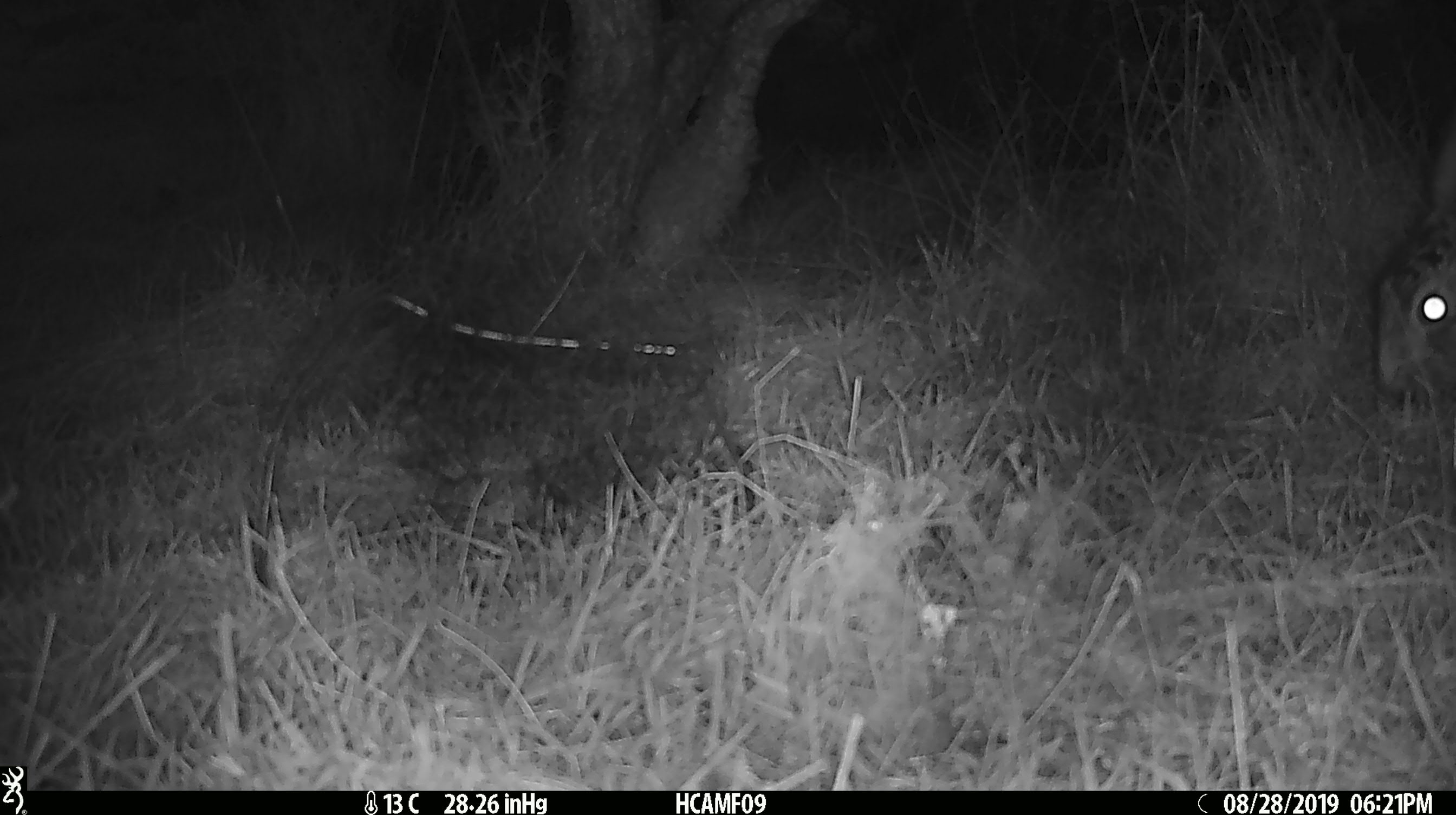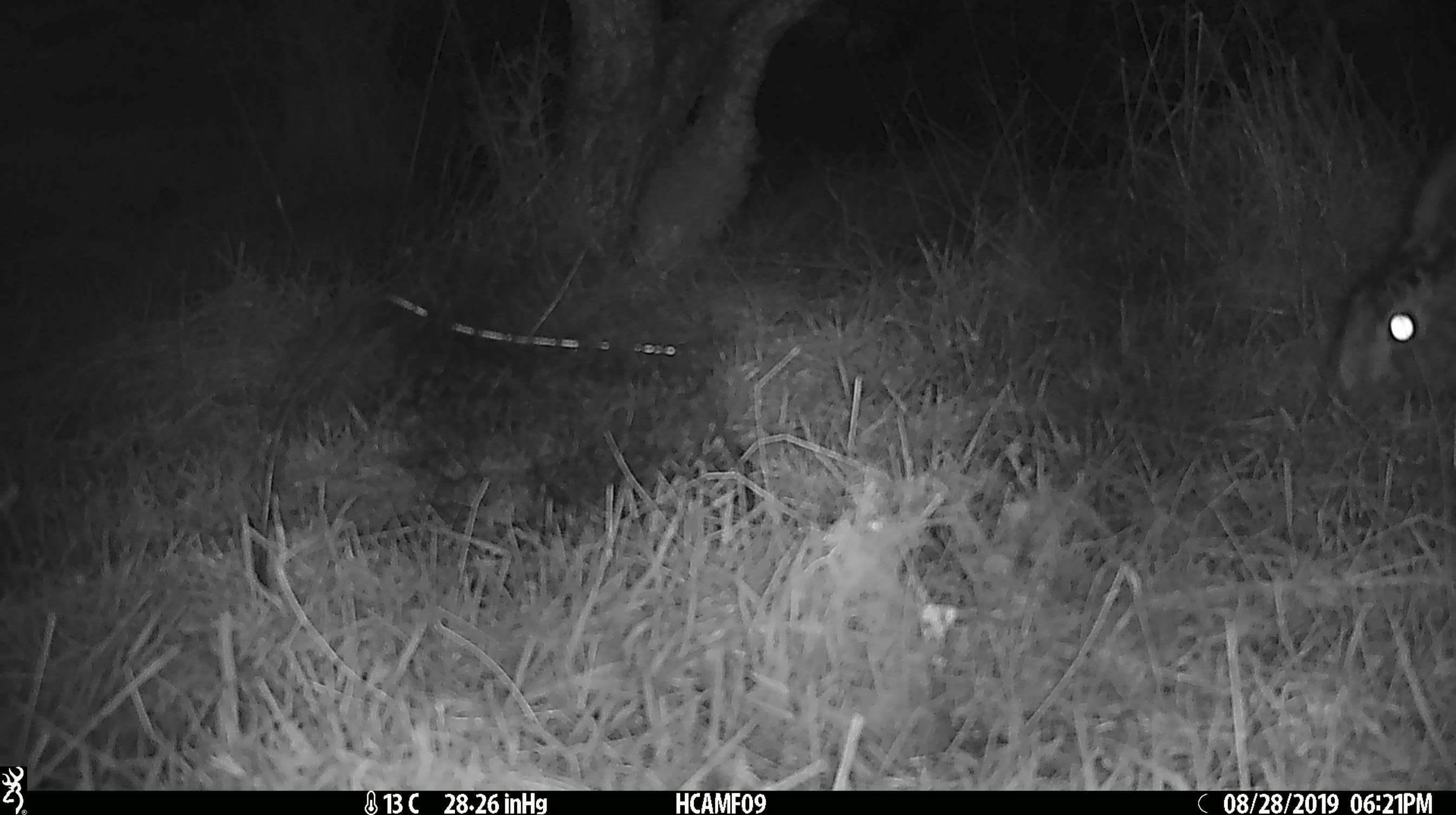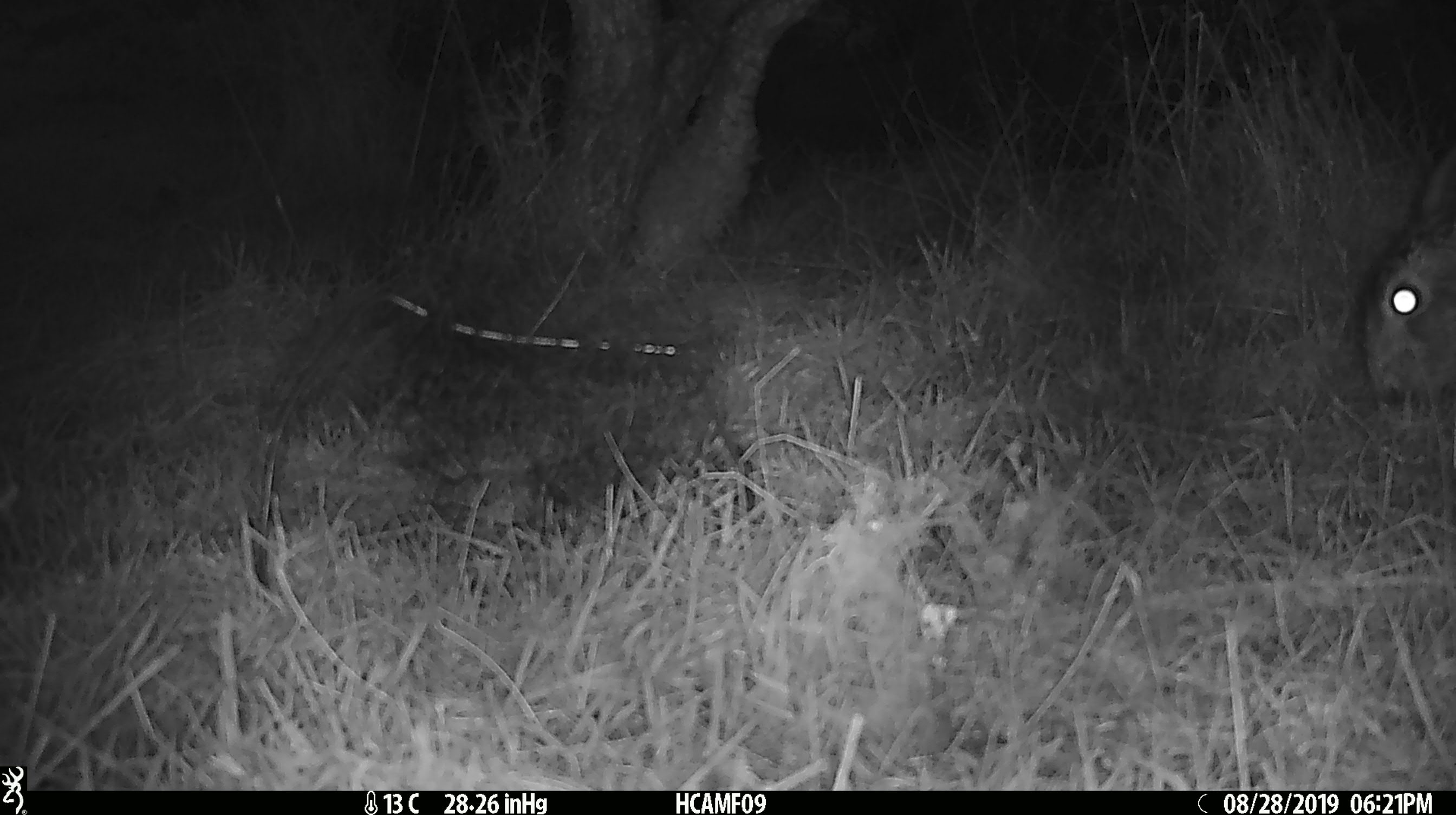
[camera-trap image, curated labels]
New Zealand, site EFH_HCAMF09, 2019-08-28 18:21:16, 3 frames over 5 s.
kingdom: Animalia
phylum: Chordata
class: Mammalia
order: Lagomorpha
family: Leporidae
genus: Oryctolagus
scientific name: Oryctolagus cuniculus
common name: european rabbit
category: rabbit